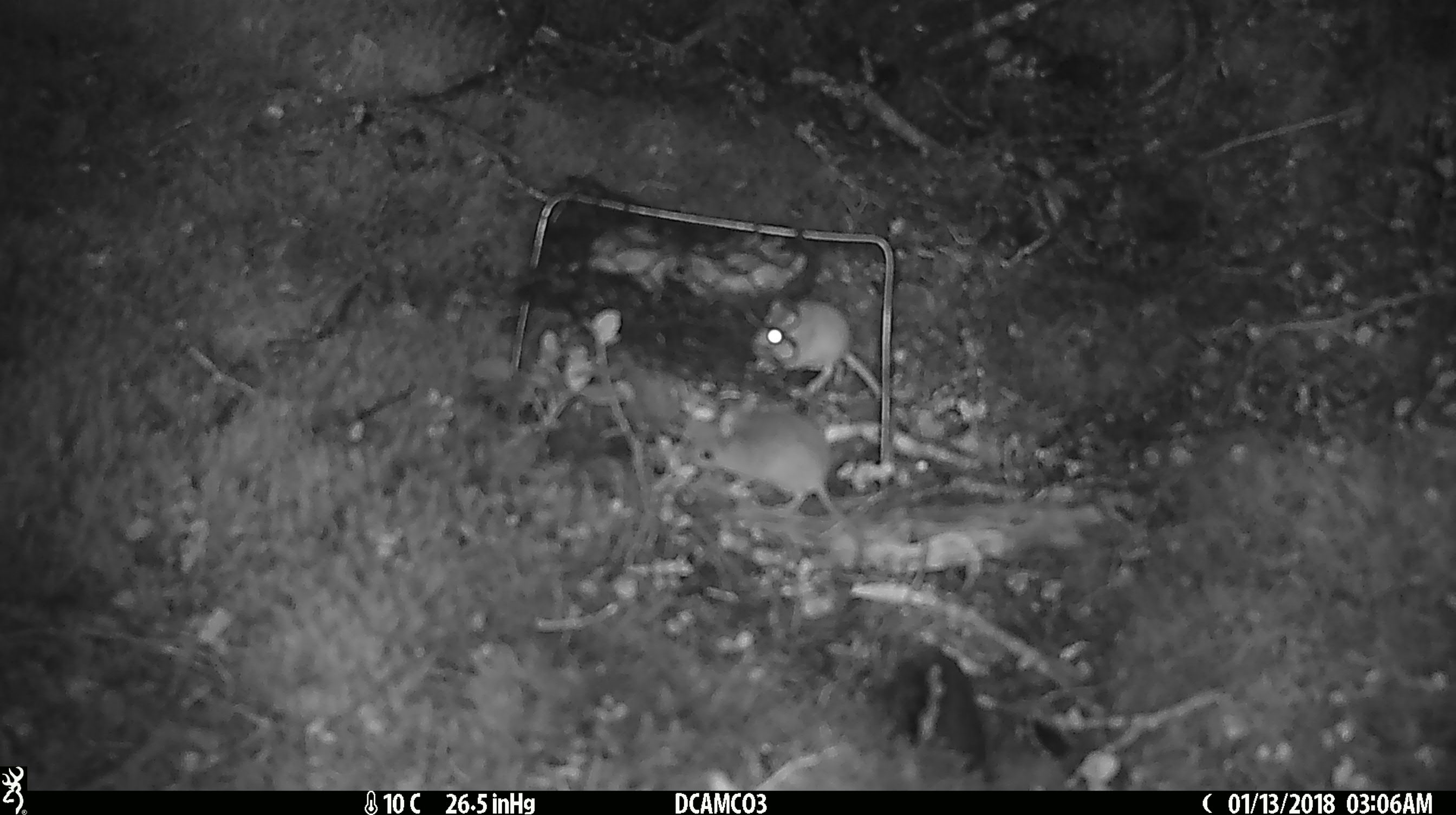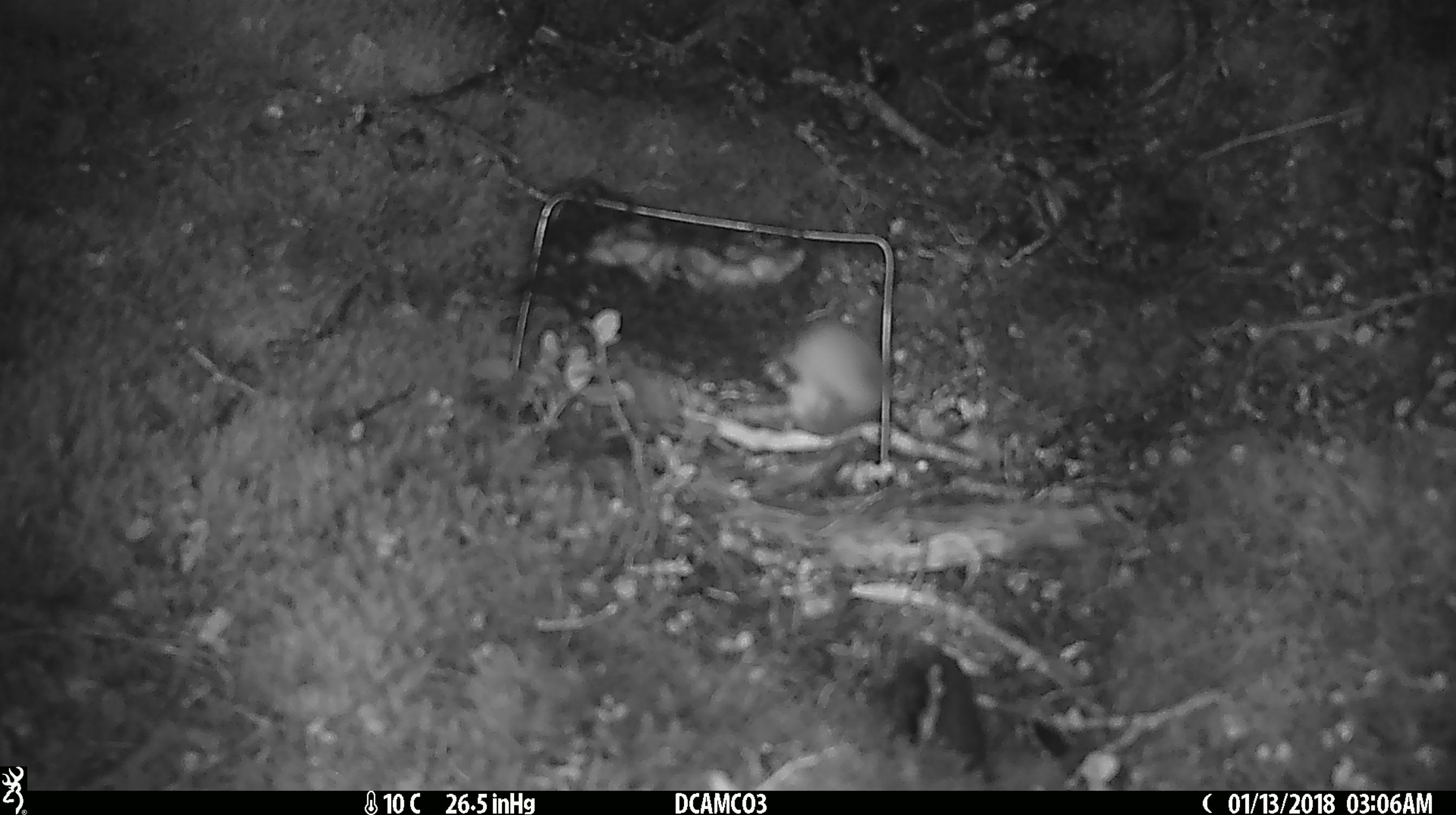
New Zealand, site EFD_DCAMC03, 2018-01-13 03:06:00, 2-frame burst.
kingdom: Animalia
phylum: Chordata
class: Mammalia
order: Rodentia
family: Muridae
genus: Mus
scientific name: Mus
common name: mouse